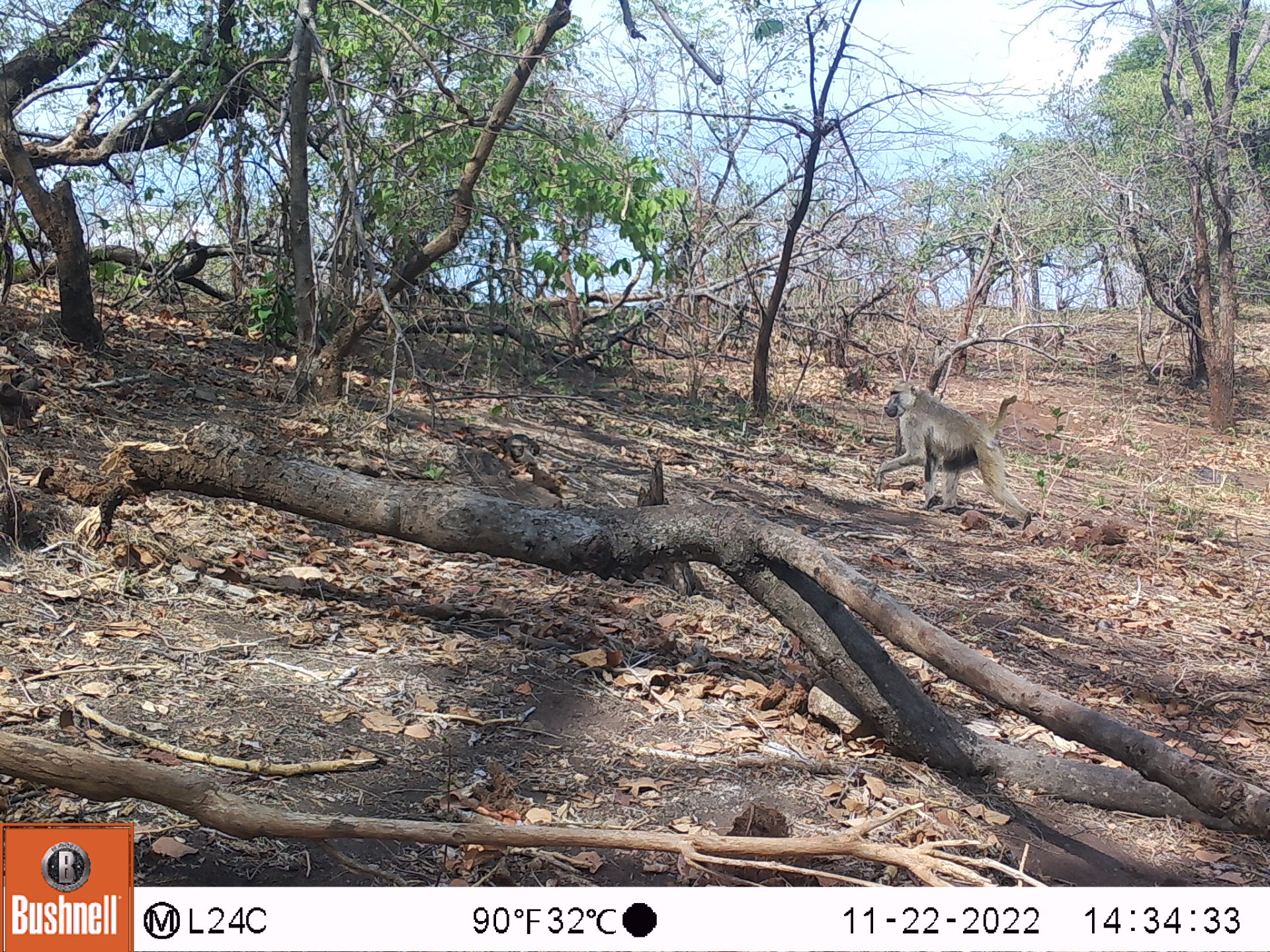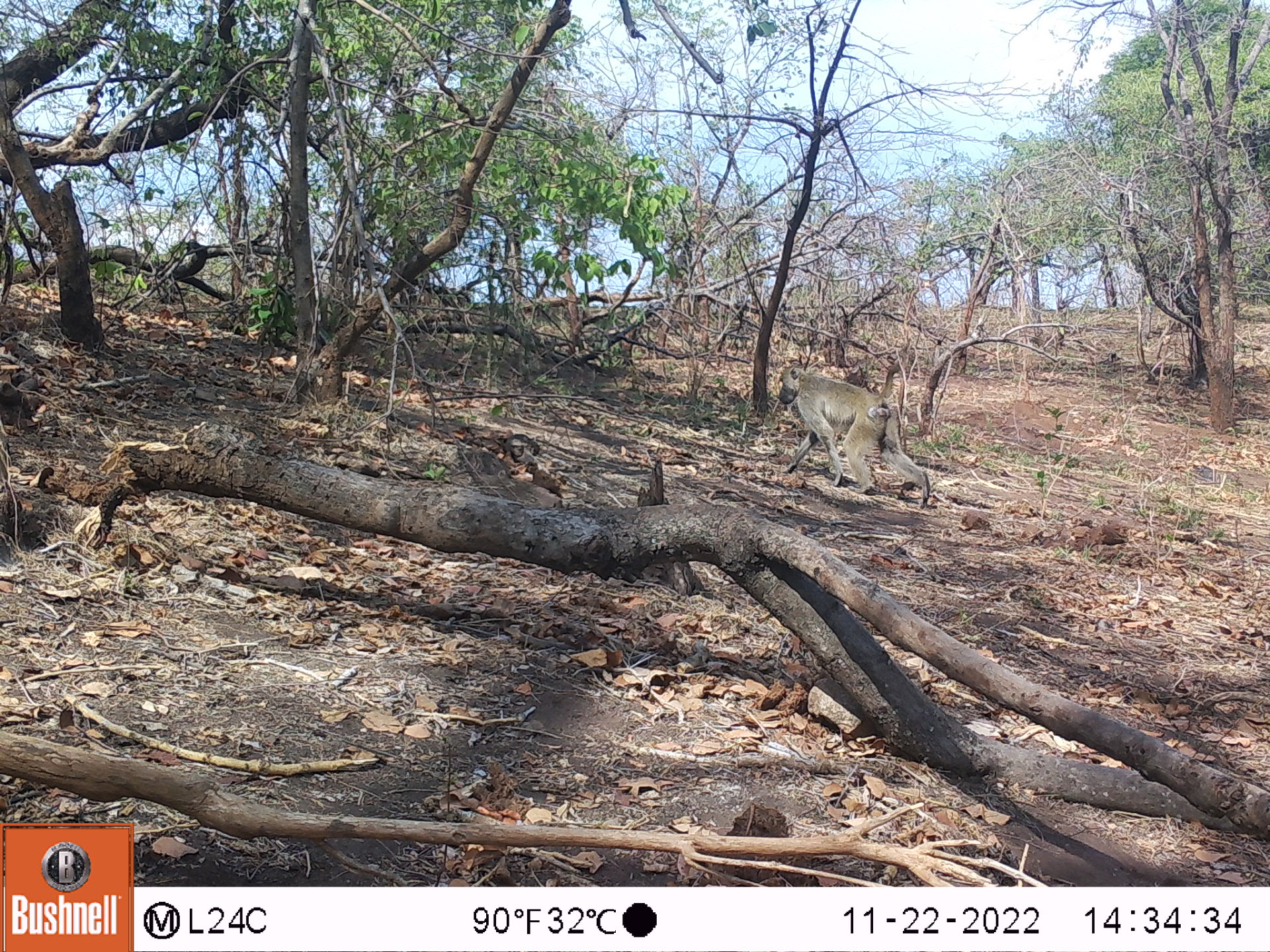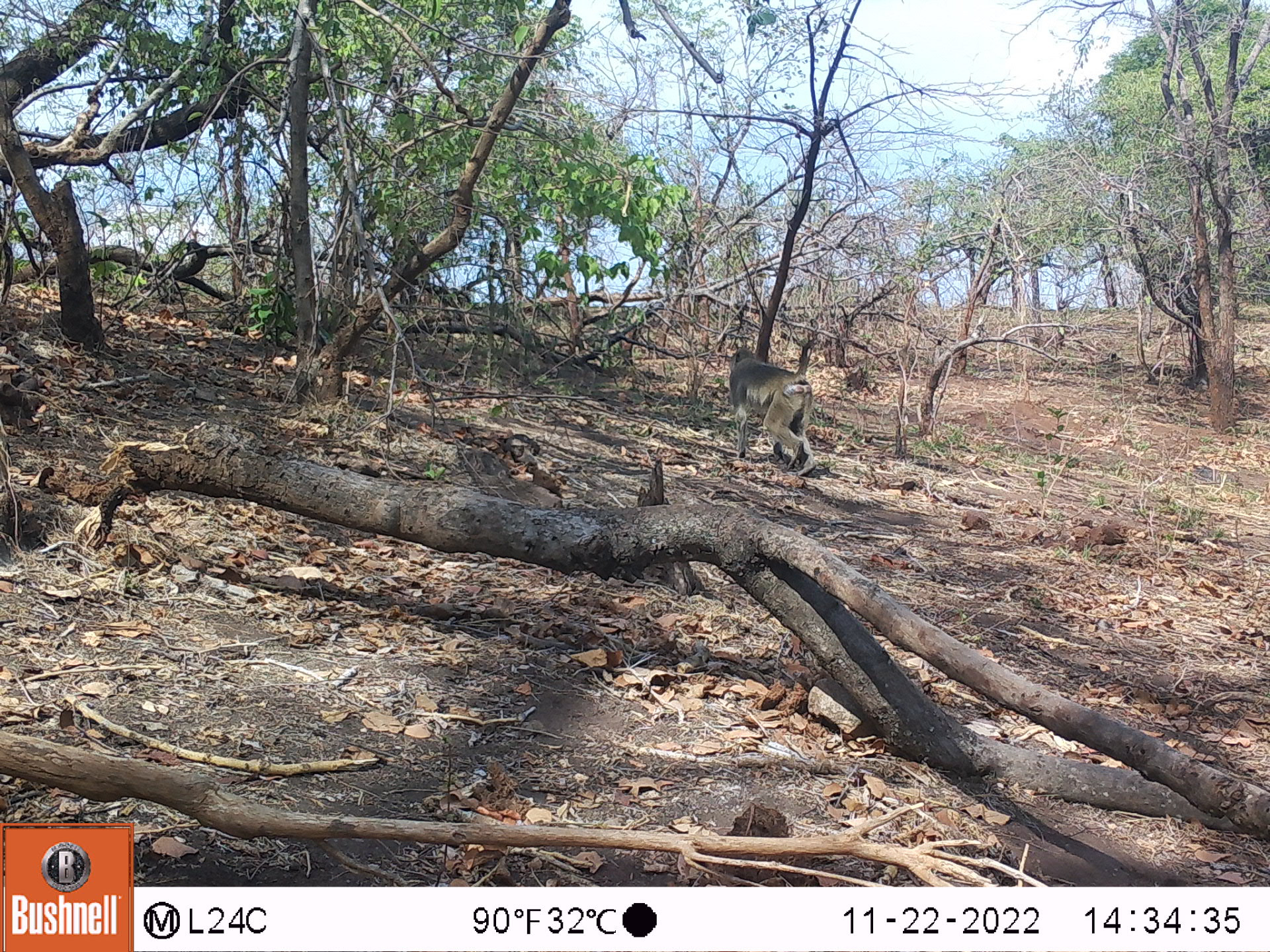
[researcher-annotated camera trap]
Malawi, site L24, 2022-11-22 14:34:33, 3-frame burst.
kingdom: Animalia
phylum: Chordata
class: Mammalia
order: Primates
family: Cercopithecidae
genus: Papio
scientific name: Papio cynocephalus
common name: yellow baboon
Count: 1.